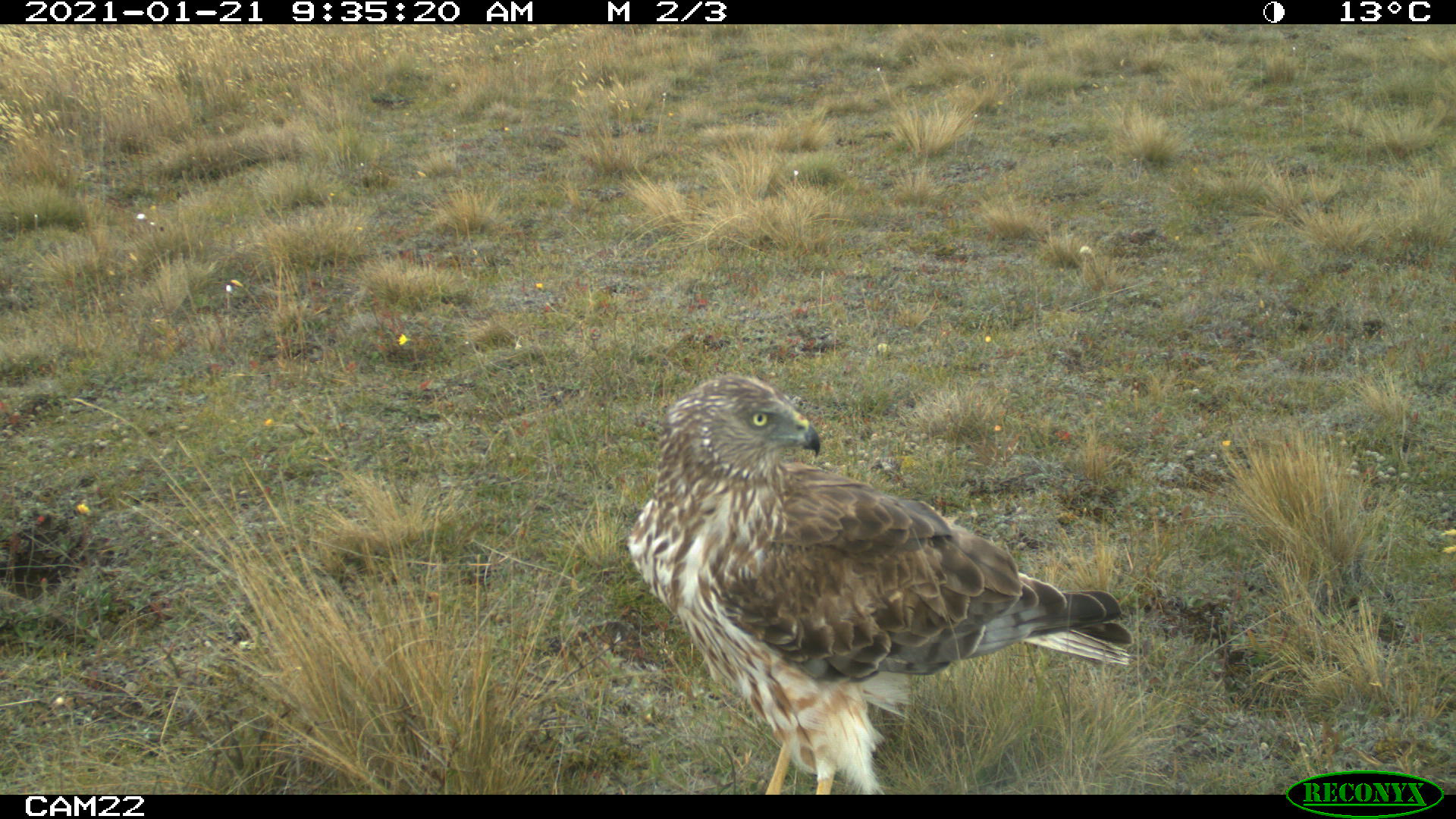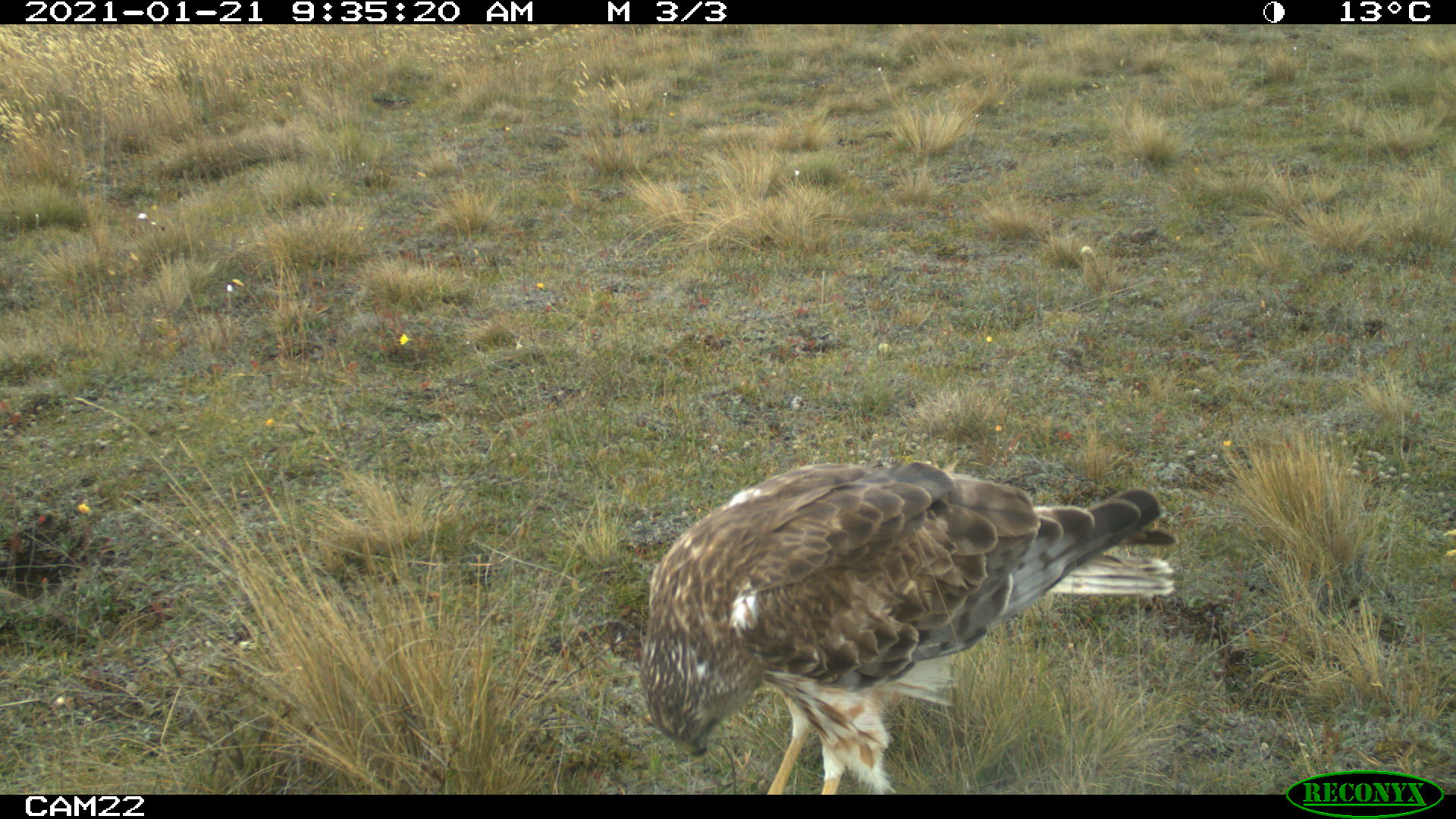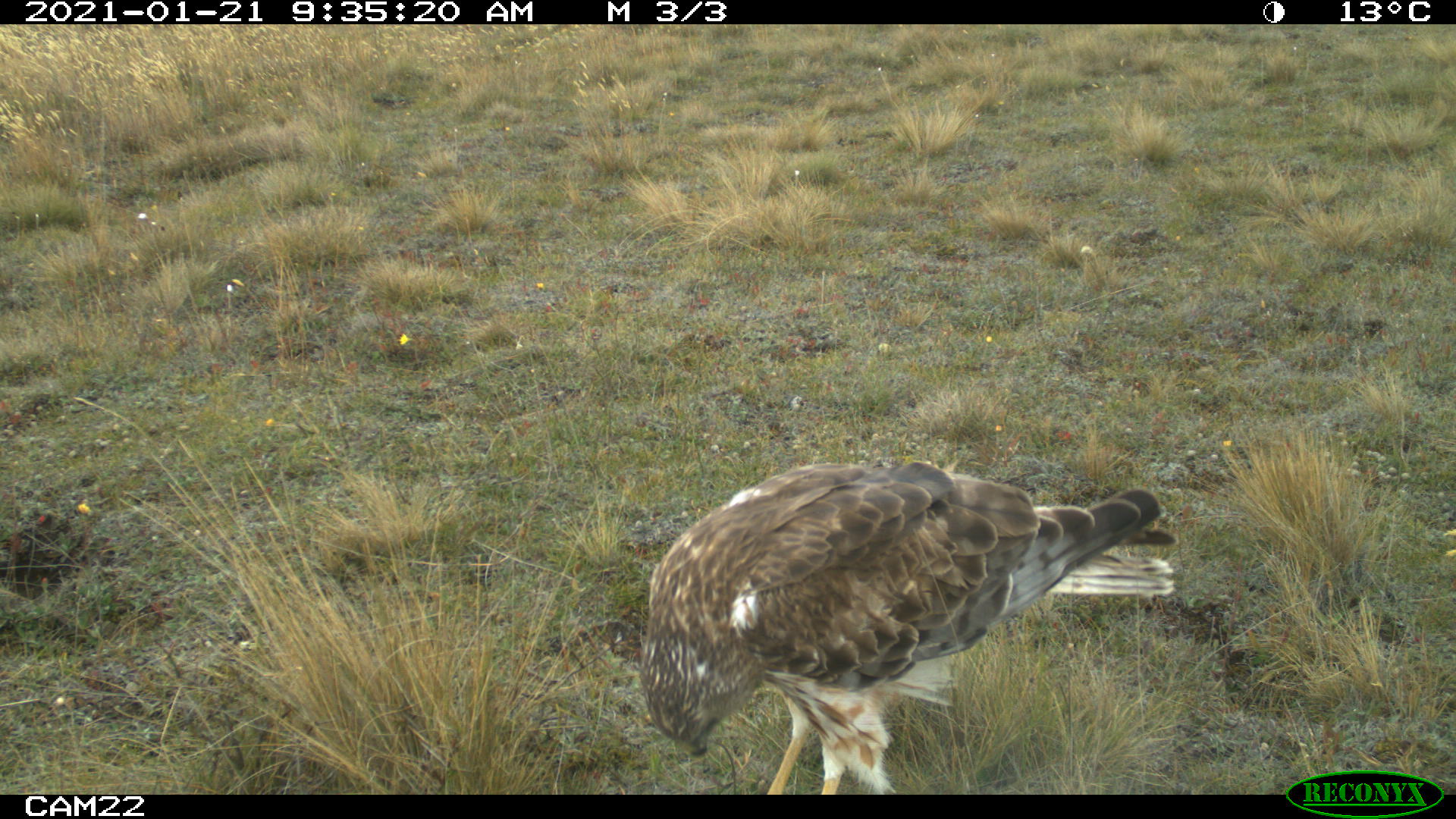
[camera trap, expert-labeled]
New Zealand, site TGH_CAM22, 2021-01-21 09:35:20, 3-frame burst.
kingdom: Animalia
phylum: Chordata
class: Aves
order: Accipitriformes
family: Accipitridae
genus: Circus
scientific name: Circus approximans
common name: swamp harrier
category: harrier